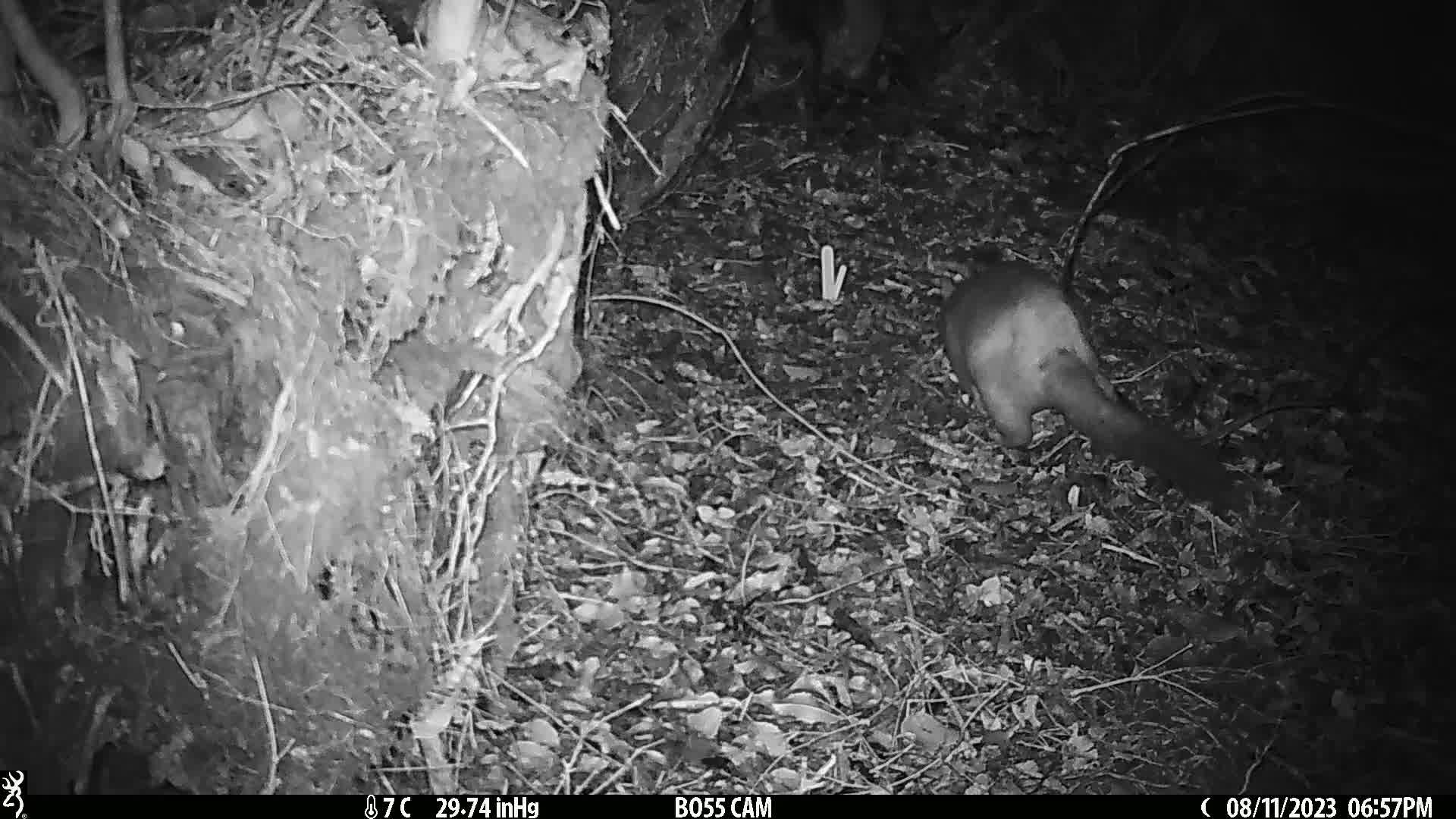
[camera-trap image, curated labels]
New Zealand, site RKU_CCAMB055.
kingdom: Animalia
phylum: Chordata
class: Mammalia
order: Diprotodontia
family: Phalangeridae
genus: Trichosurus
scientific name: Trichosurus vulpecula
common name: common brushtail possum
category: possum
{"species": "possum (common brushtail possum) (Trichosurus vulpecula)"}